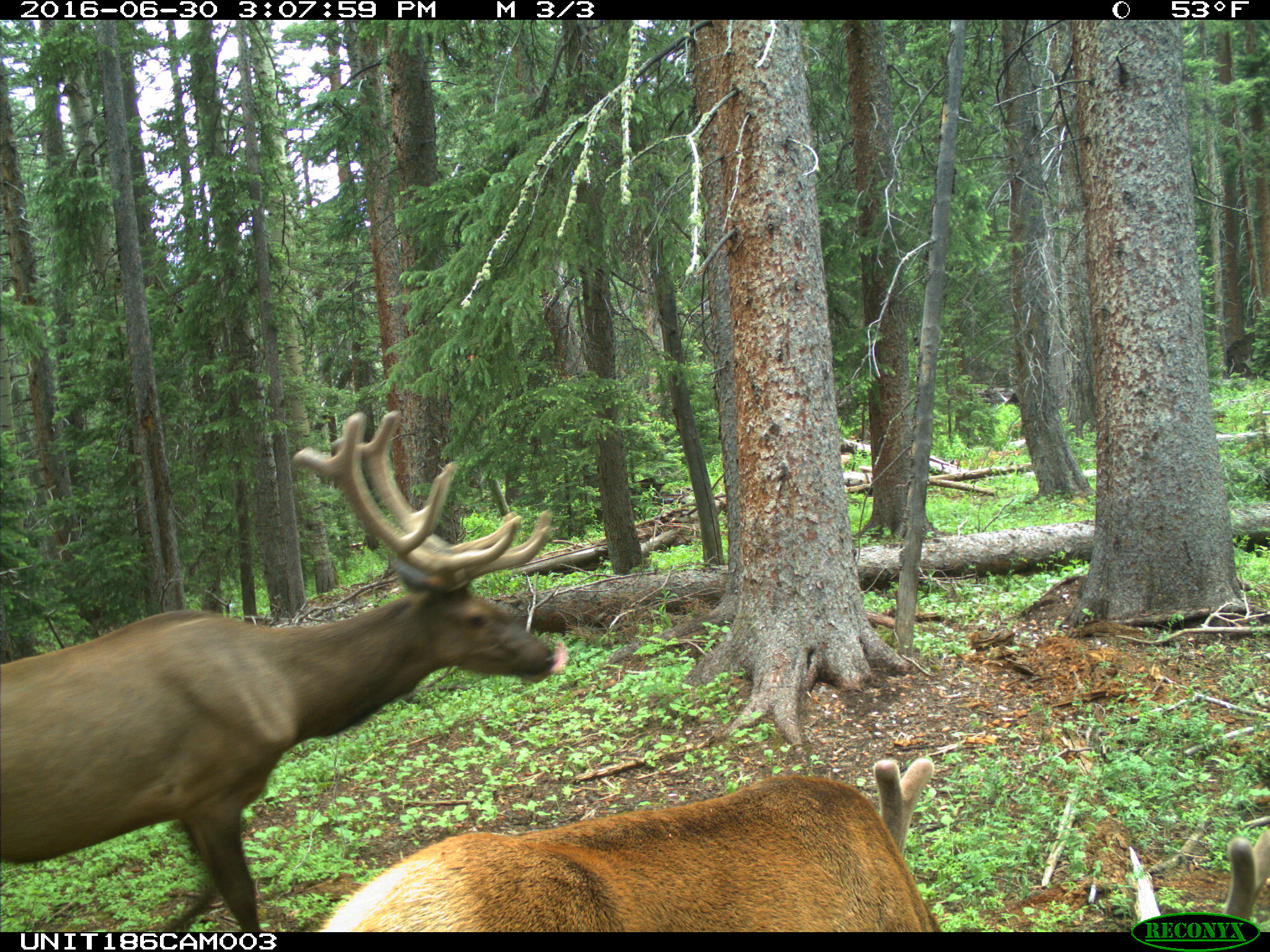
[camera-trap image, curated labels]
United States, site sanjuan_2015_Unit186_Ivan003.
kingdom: Animalia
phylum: Chordata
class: Mammalia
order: Artiodactyla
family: Cervidae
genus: Cervus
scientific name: Cervus elaphus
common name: red deer